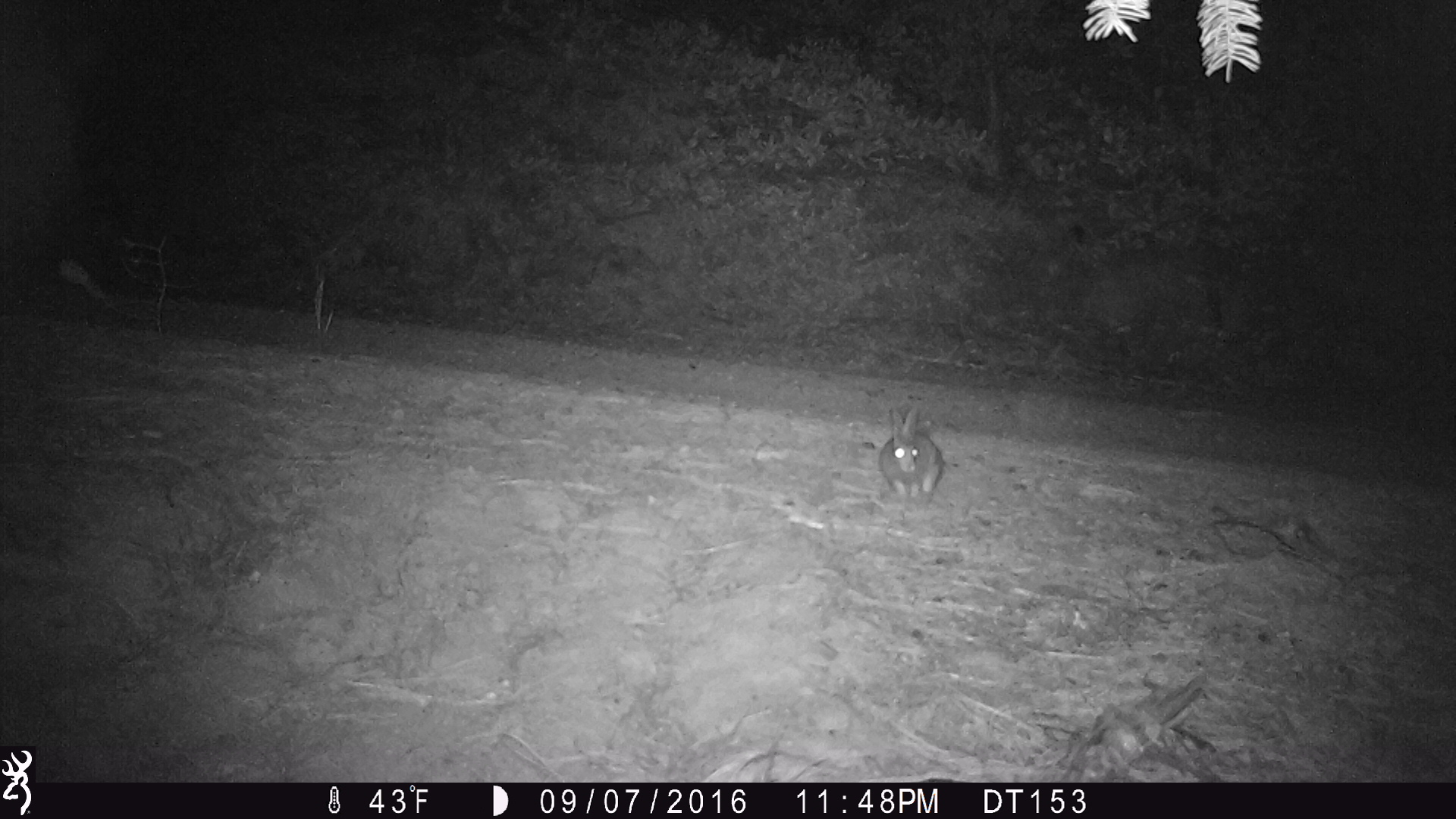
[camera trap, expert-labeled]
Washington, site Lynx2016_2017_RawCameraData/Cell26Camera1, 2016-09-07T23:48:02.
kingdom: Animalia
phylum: Chordata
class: Mammalia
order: Lagomorpha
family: Leporidae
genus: Lepus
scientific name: Lepus americanus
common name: snowshoe hare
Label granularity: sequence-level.